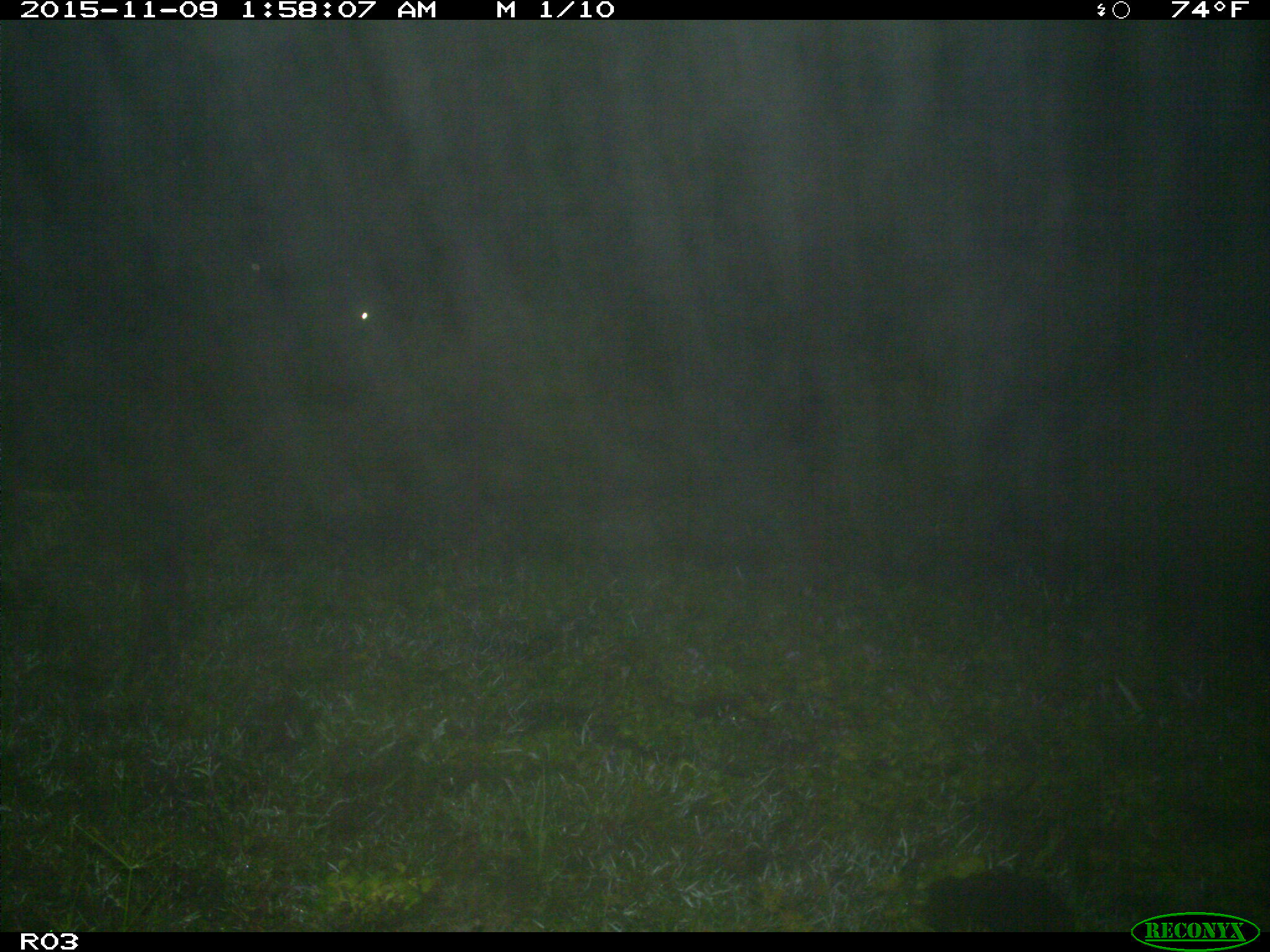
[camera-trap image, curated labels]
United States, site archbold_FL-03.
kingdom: Animalia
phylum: Chordata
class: Mammalia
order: Artiodactyla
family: Bovidae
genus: Bos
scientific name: Bos taurus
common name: domestic cow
Bos taurus (domestic cow).